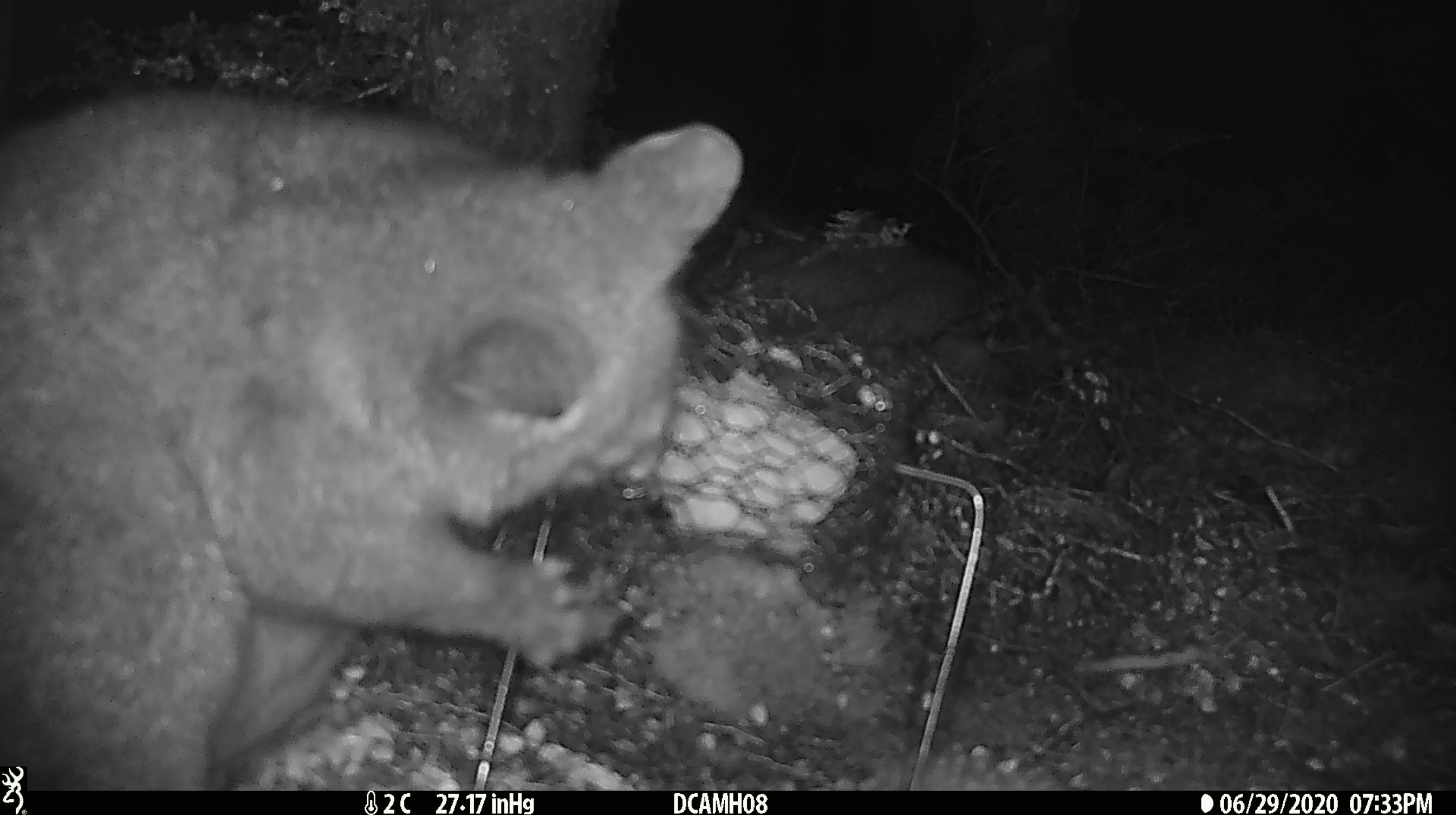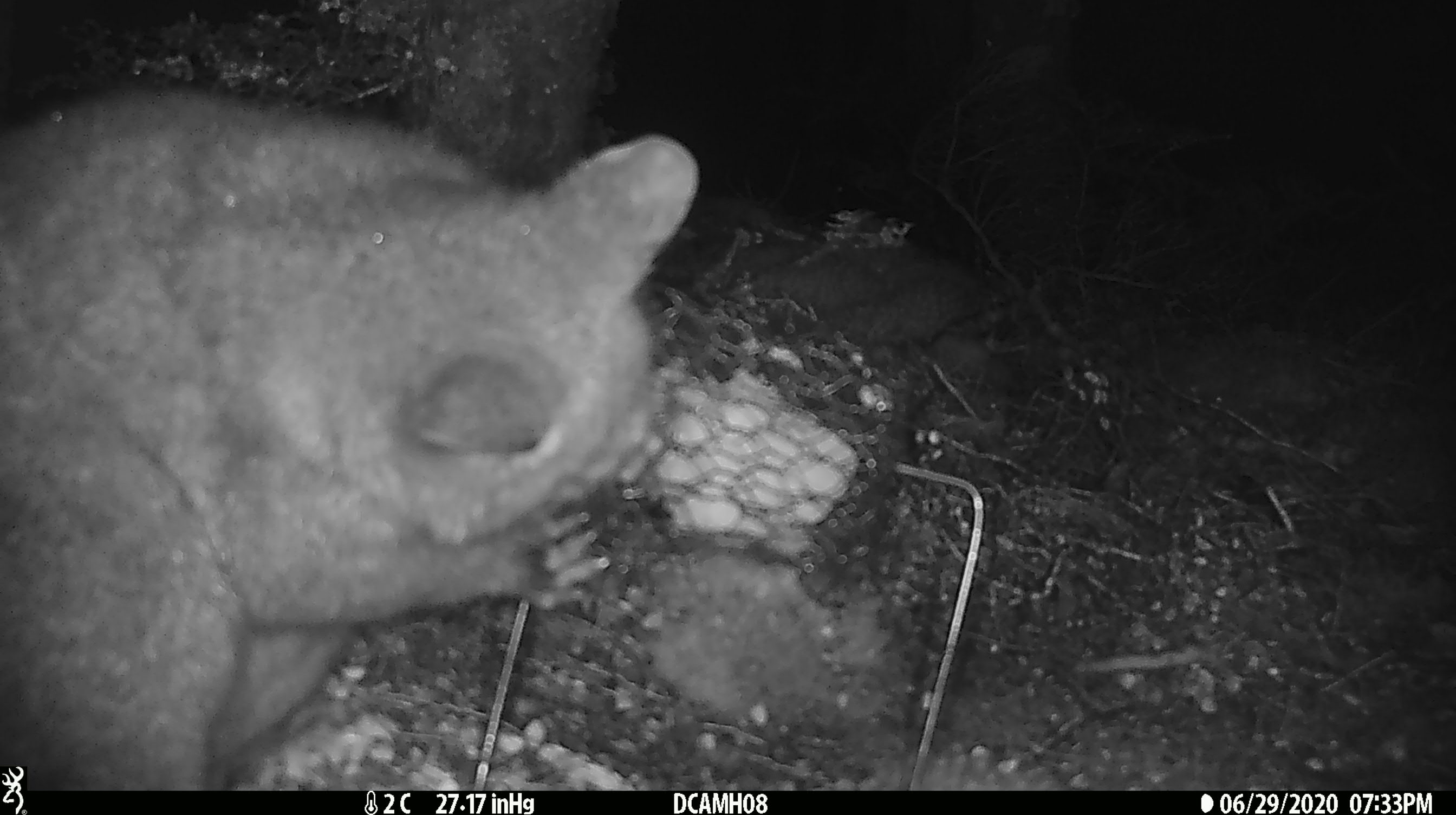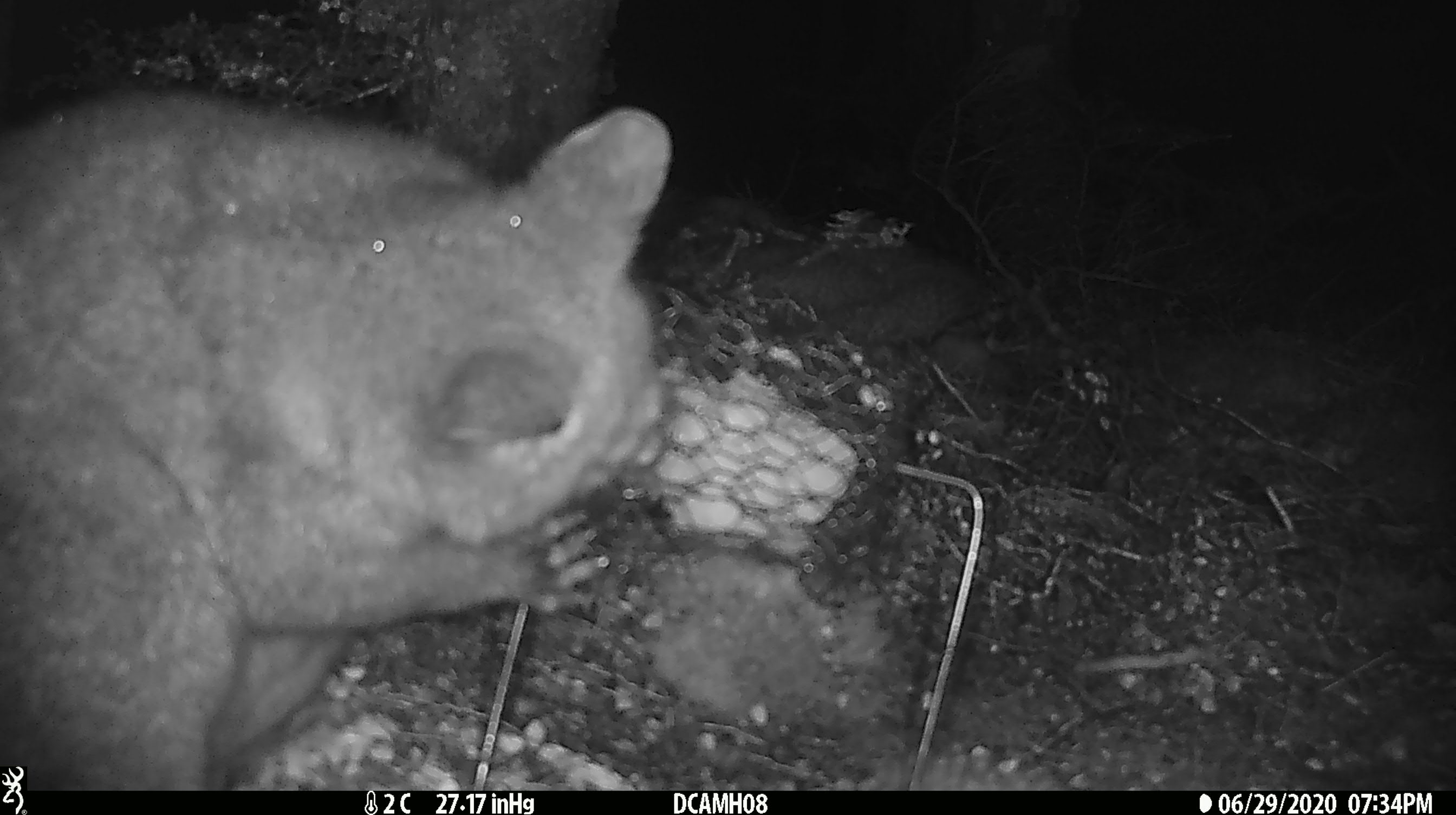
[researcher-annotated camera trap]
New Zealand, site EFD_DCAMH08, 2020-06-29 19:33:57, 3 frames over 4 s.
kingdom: Animalia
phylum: Chordata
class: Mammalia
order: Diprotodontia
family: Phalangeridae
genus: Trichosurus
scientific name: Trichosurus vulpecula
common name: common brushtail possum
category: possum